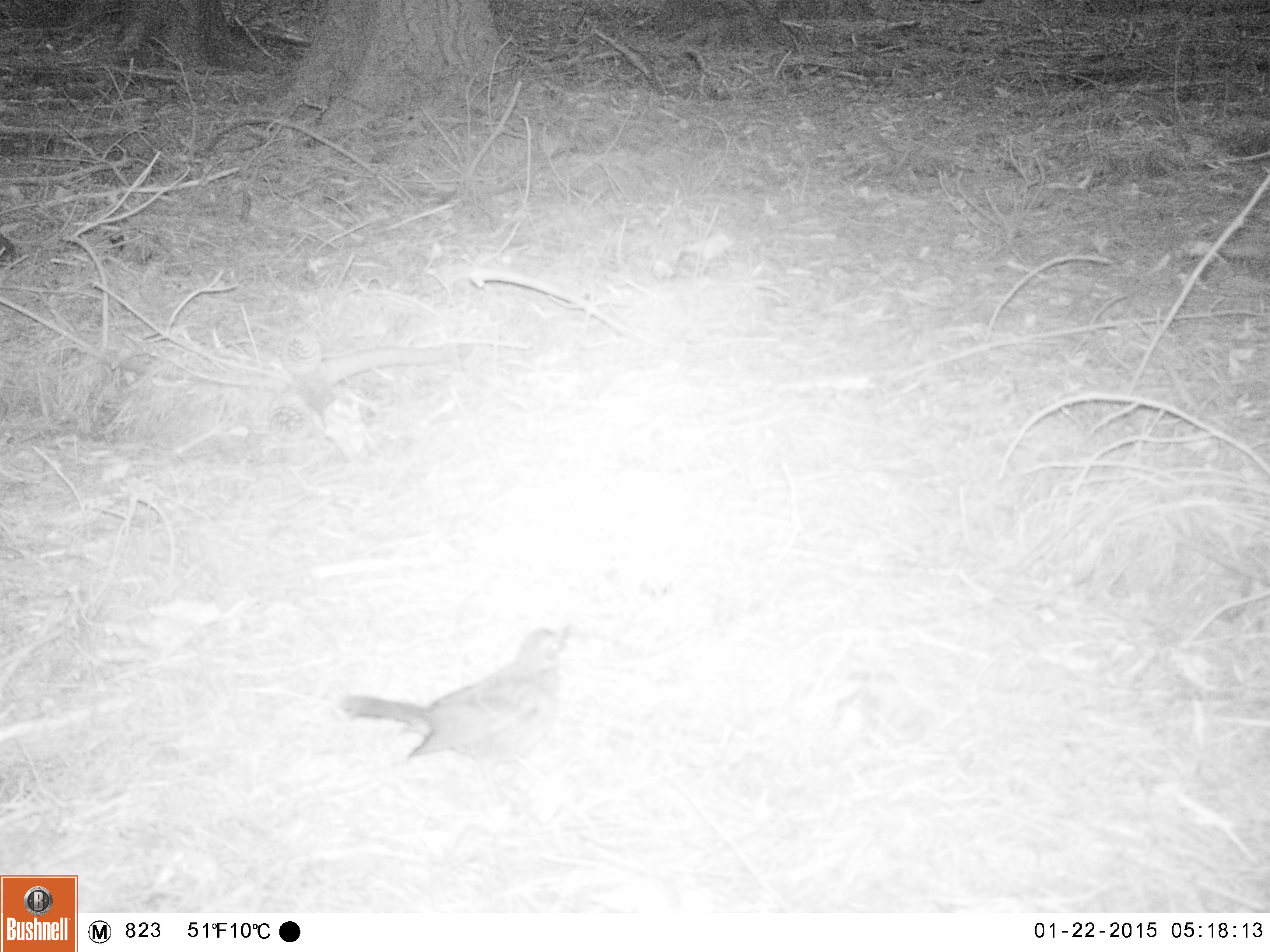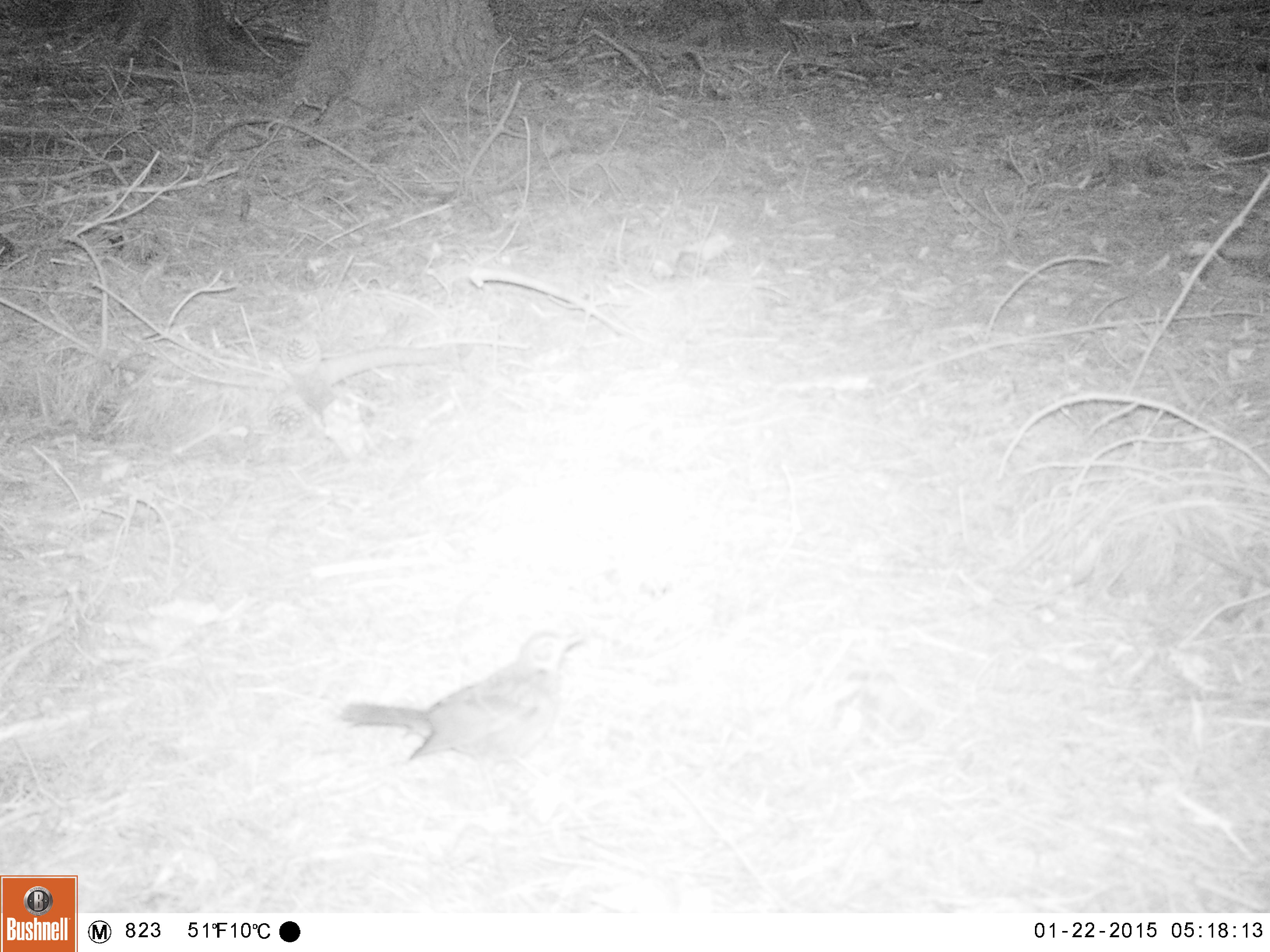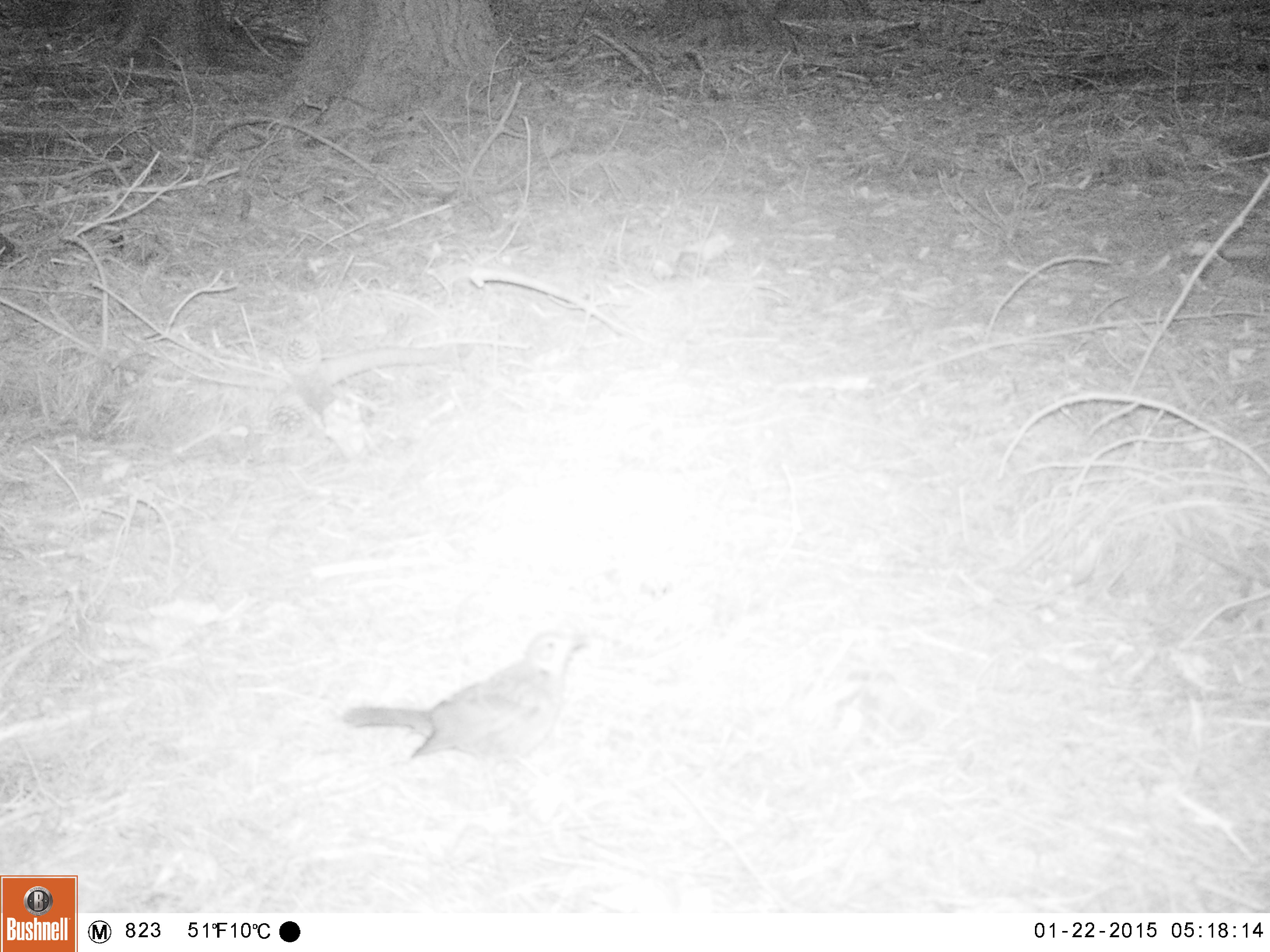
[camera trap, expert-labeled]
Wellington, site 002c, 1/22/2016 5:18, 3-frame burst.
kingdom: Animalia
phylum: Chordata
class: Aves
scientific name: Aves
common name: bird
Bird (Aves).